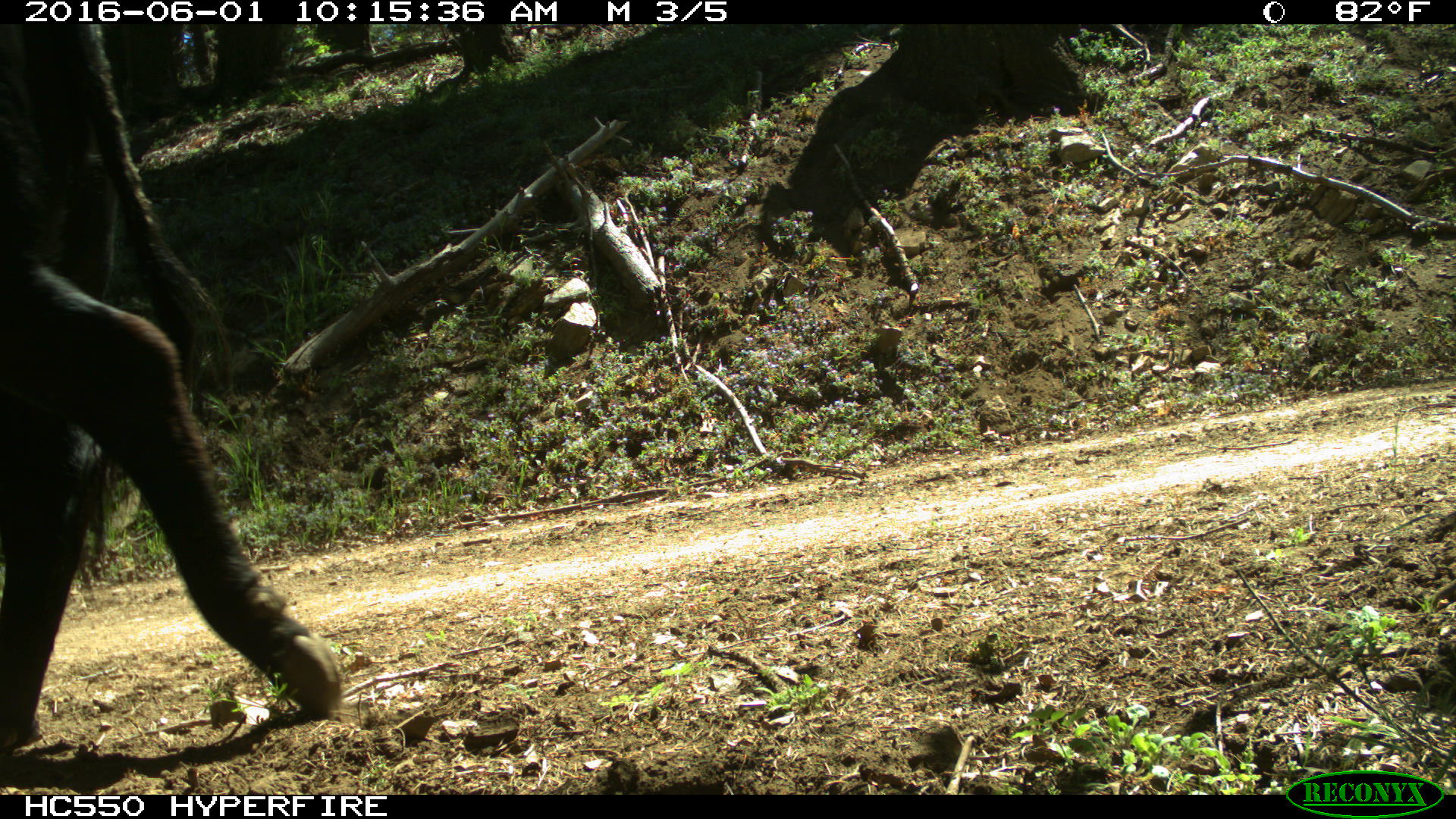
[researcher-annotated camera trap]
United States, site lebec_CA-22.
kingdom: Animalia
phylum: Chordata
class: Mammalia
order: Artiodactyla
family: Bovidae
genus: Bos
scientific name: Bos taurus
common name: domestic cow